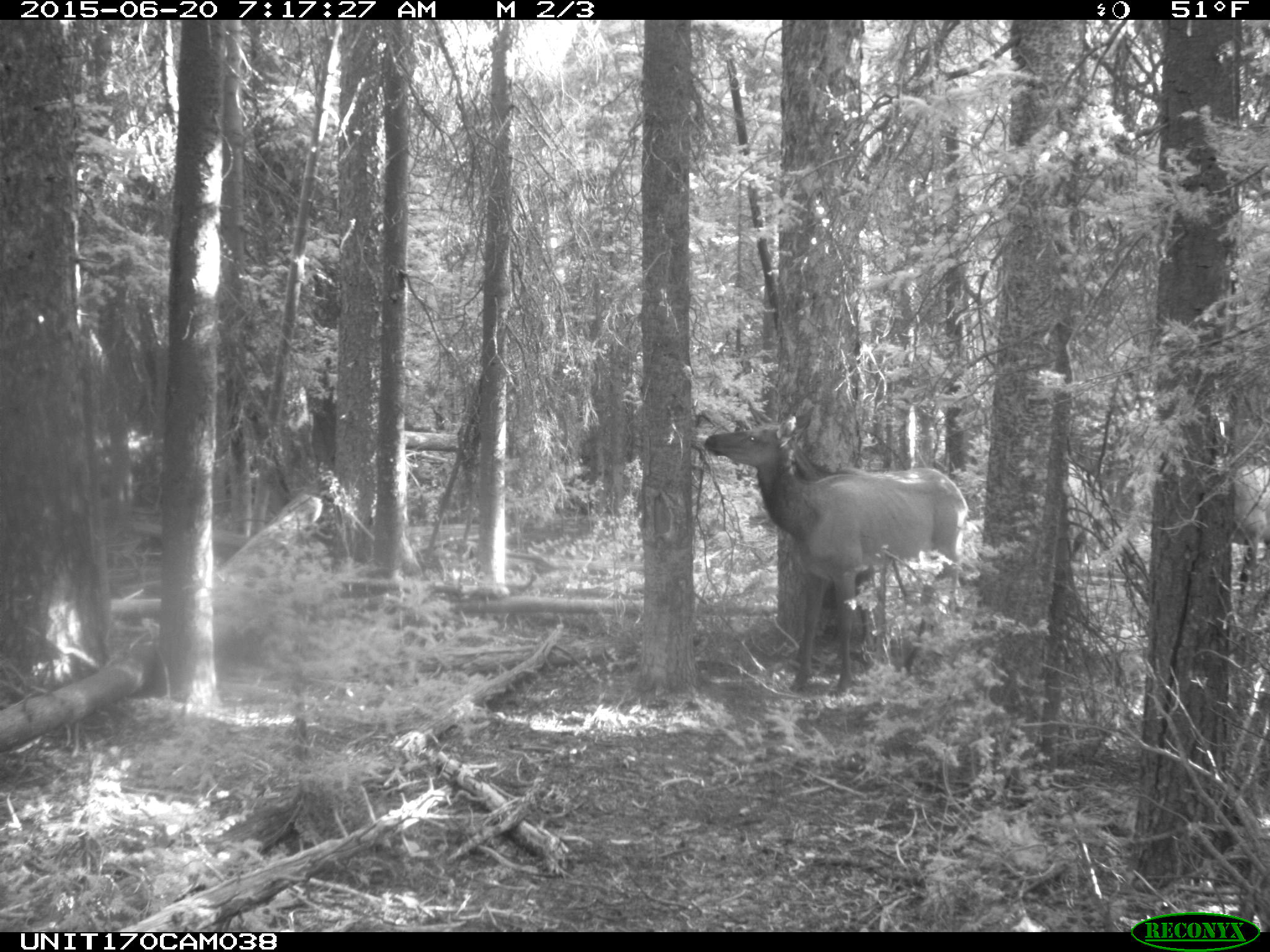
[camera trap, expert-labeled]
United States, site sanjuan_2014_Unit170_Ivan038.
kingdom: Animalia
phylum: Chordata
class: Mammalia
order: Artiodactyla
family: Cervidae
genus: Cervus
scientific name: Cervus elaphus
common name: red deer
Cervus elaphus (red deer).